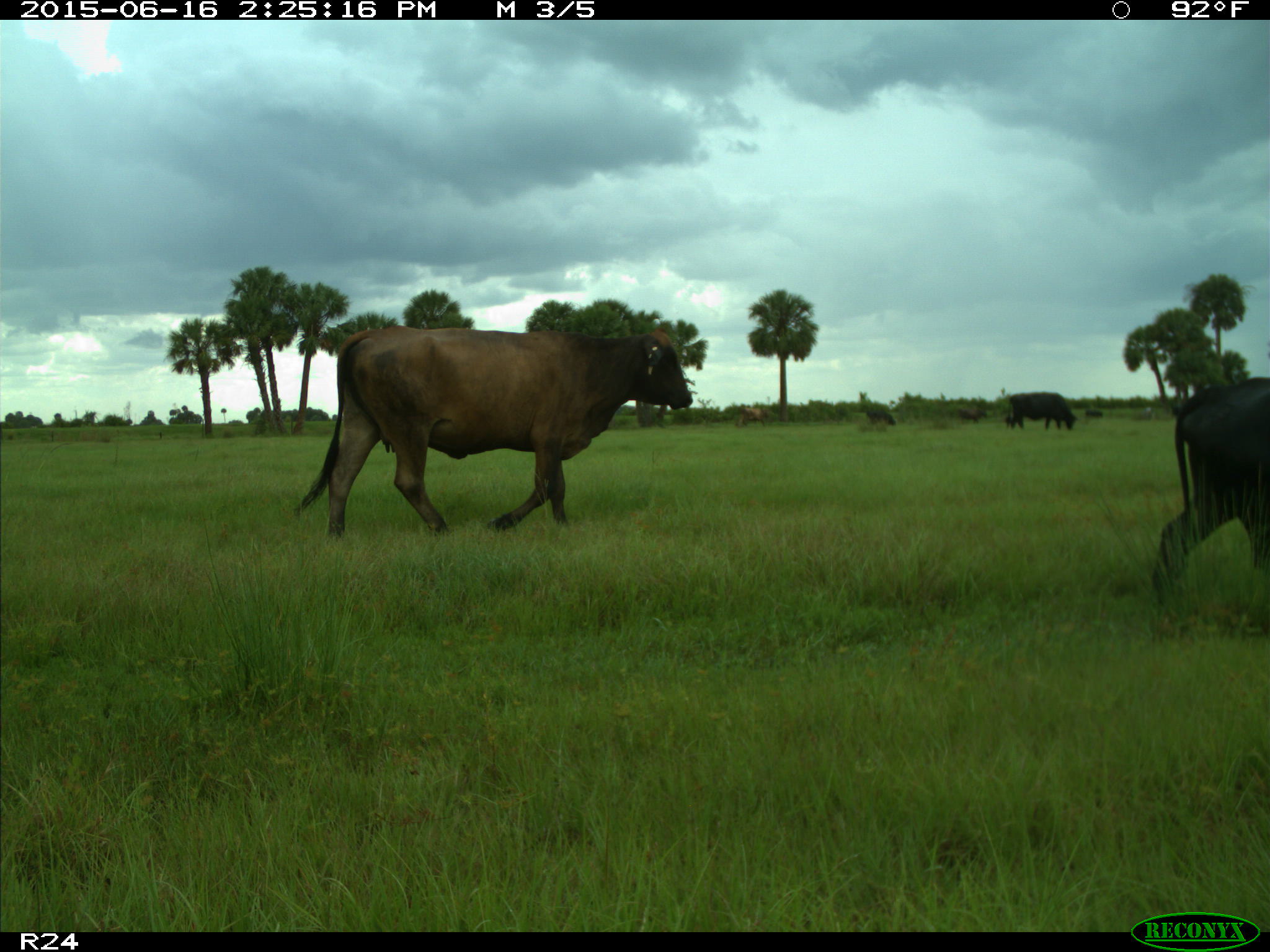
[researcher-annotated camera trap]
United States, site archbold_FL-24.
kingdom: Animalia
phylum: Chordata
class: Mammalia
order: Artiodactyla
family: Bovidae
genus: Bos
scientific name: Bos taurus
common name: domestic cow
Bos taurus (domestic cow).